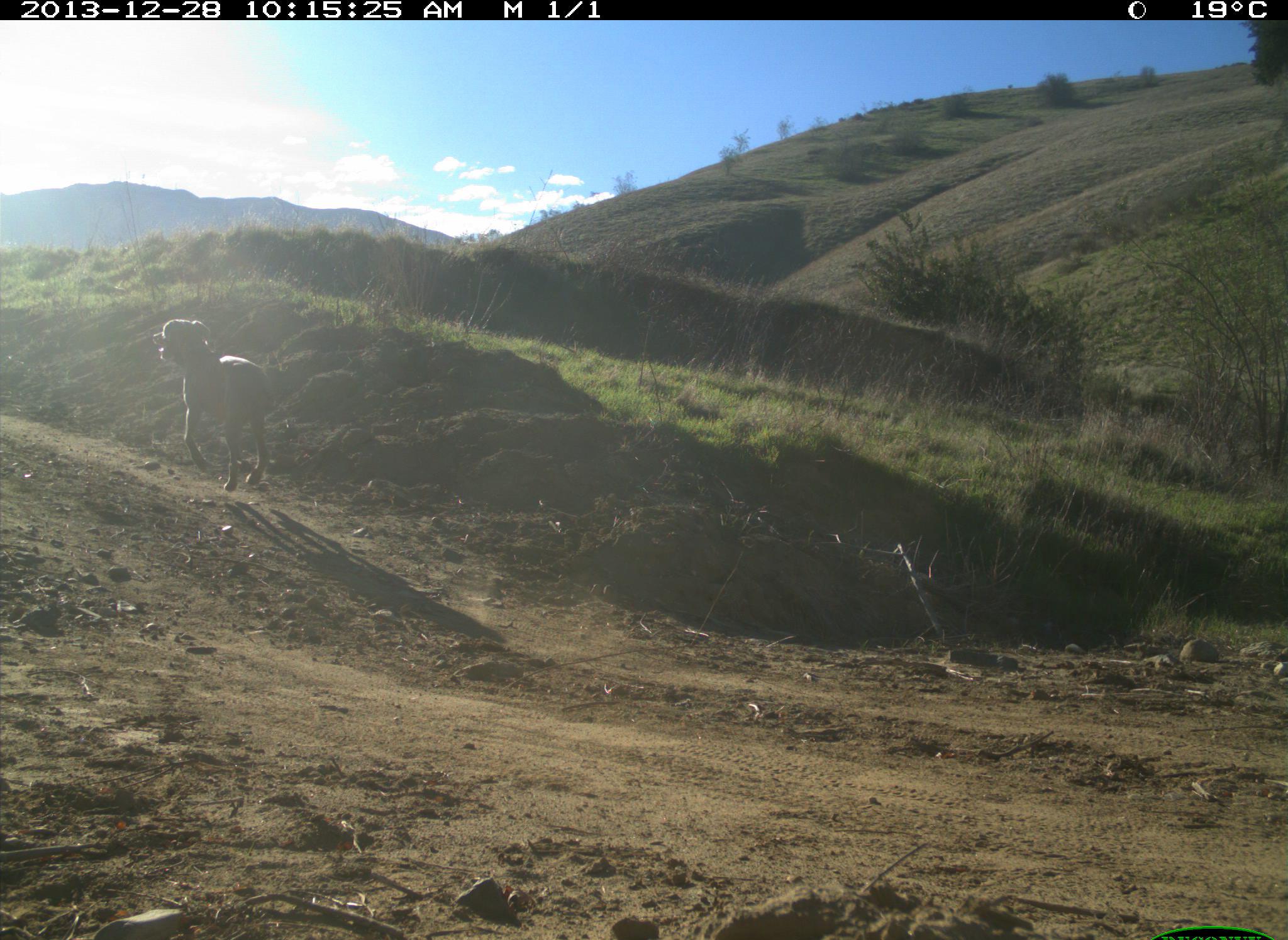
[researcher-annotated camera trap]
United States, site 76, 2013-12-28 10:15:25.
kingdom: Animalia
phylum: Chordata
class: Mammalia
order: Carnivora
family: Canidae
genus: Canis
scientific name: Canis familiaris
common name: domestic dog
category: dog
Dog (domestic dog) (Canis familiaris).